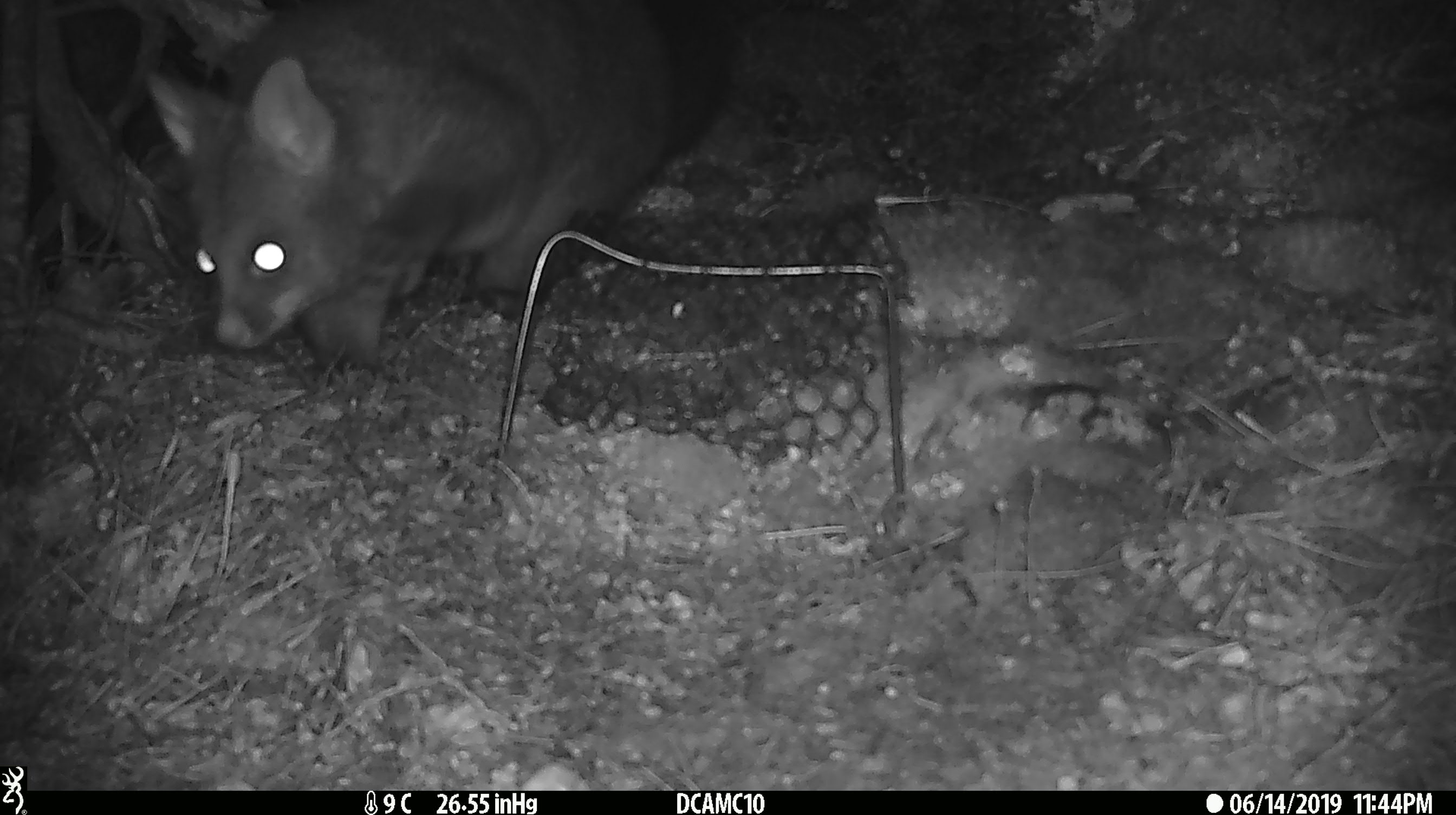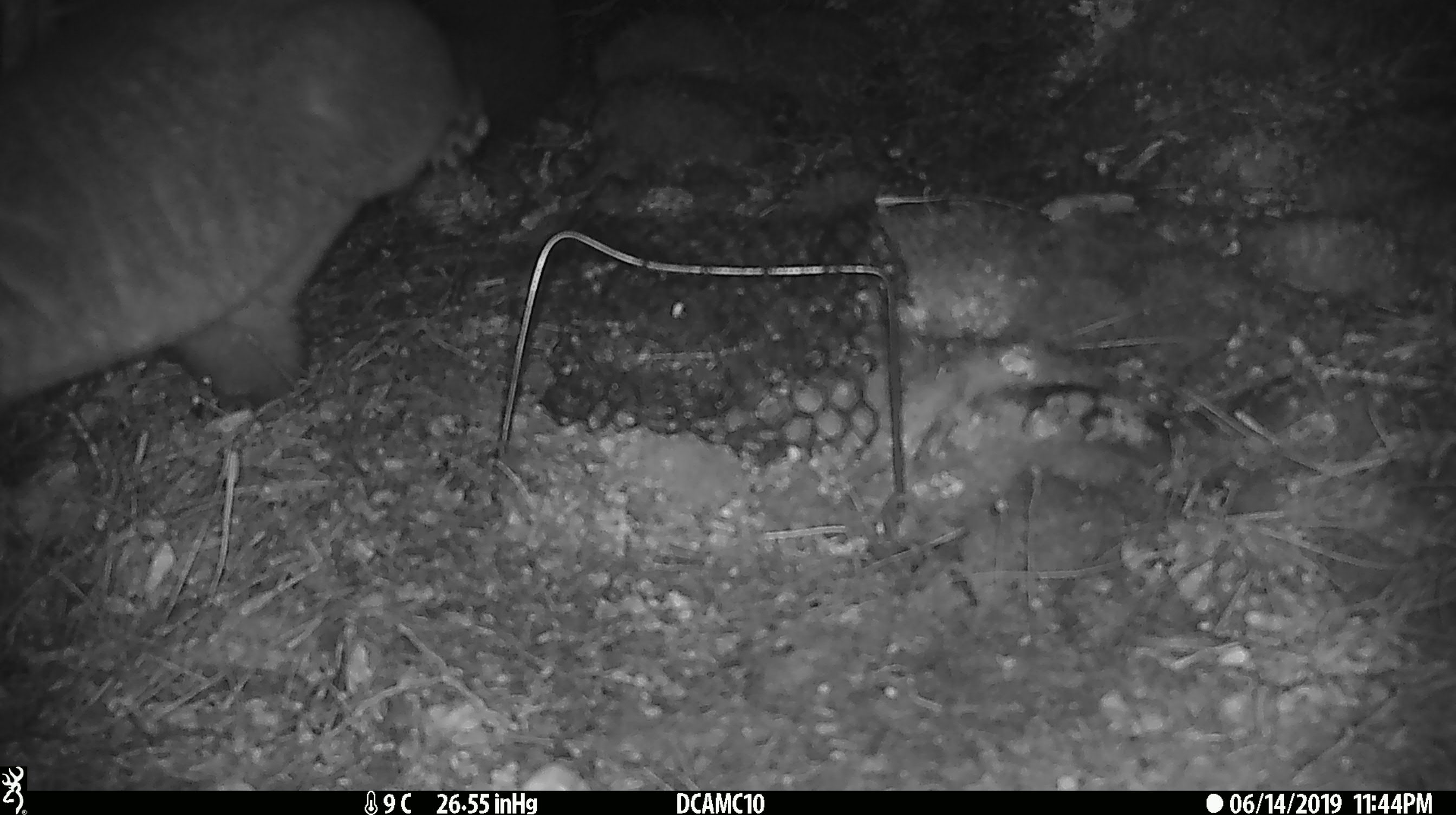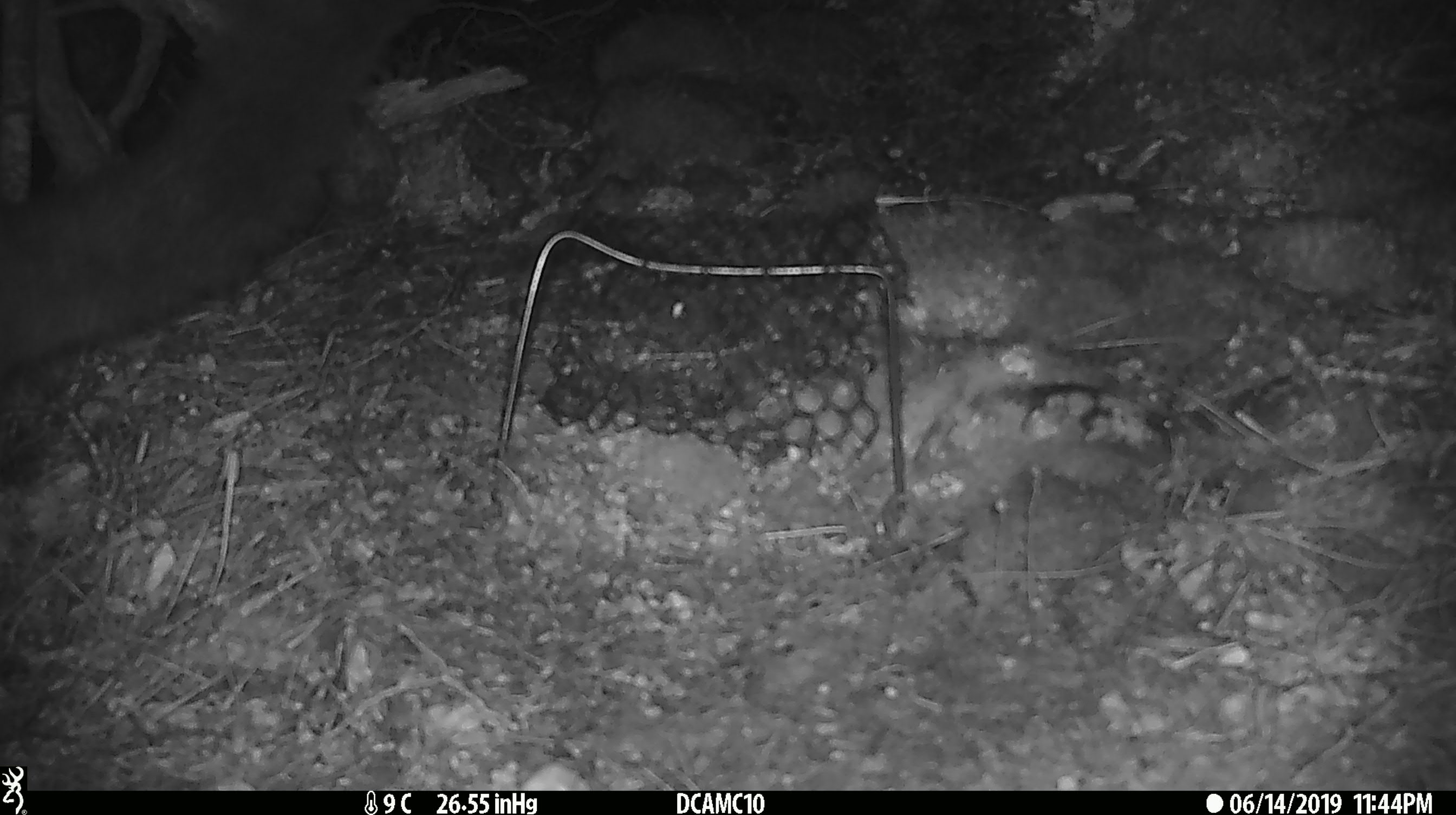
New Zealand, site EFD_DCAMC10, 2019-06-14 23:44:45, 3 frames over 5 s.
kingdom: Animalia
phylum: Chordata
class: Mammalia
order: Diprotodontia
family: Phalangeridae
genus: Trichosurus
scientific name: Trichosurus vulpecula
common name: common brushtail possum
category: possum